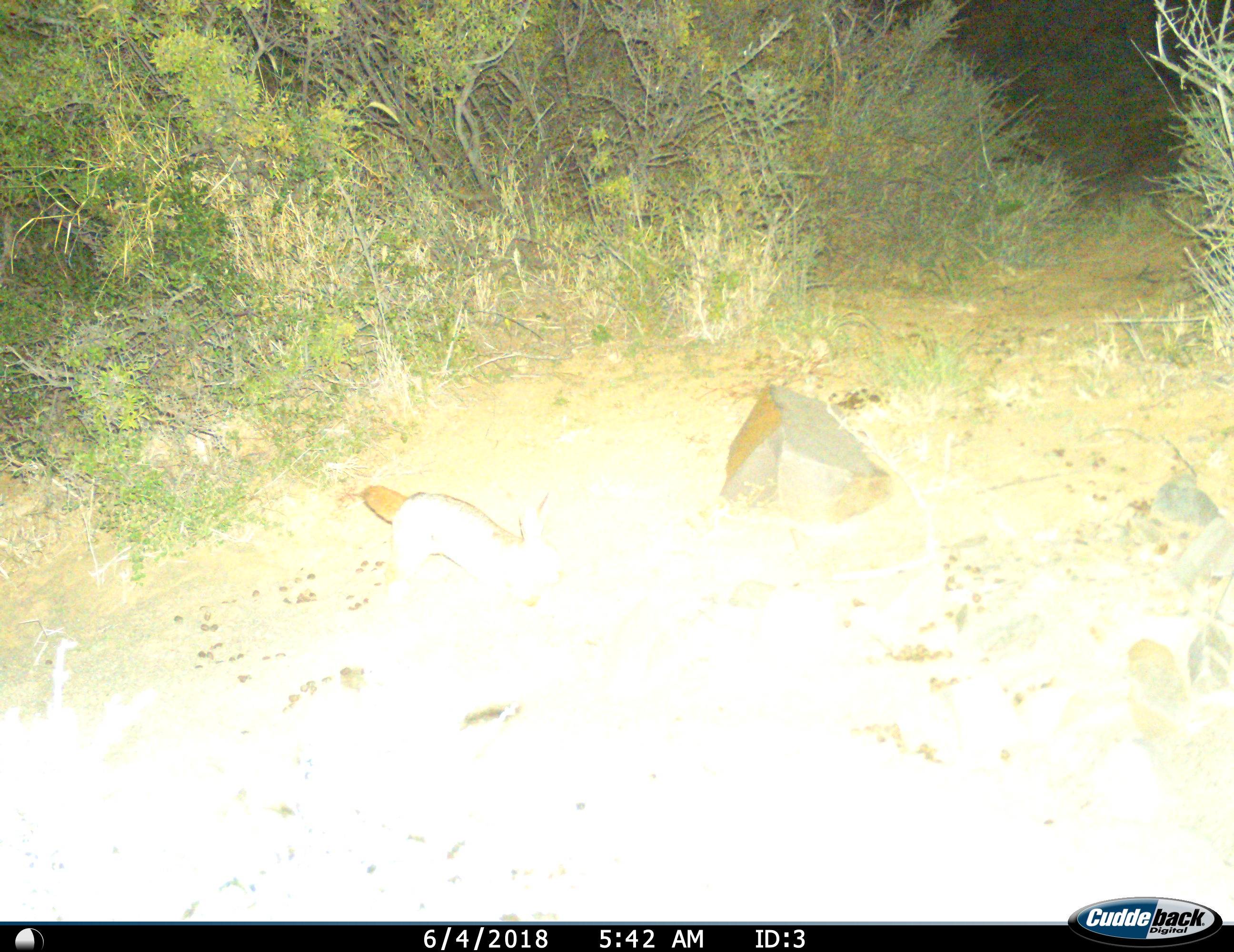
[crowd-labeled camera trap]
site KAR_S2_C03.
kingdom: Animalia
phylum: Chordata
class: Mammalia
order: Lagomorpha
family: Leporidae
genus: Lepus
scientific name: Lepus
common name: hare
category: hareunknown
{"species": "hareunknown (hare) (Lepus)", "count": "1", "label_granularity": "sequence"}